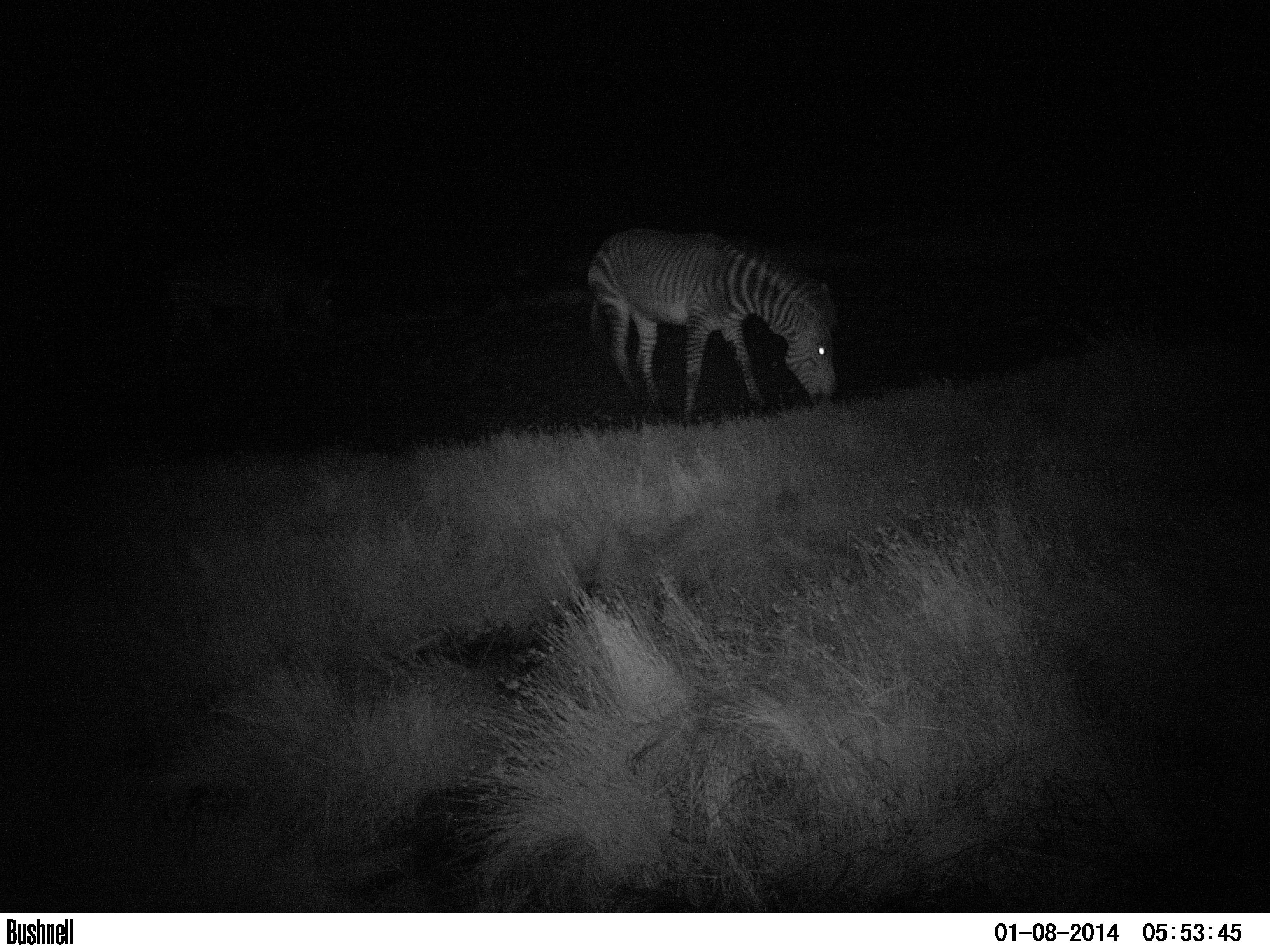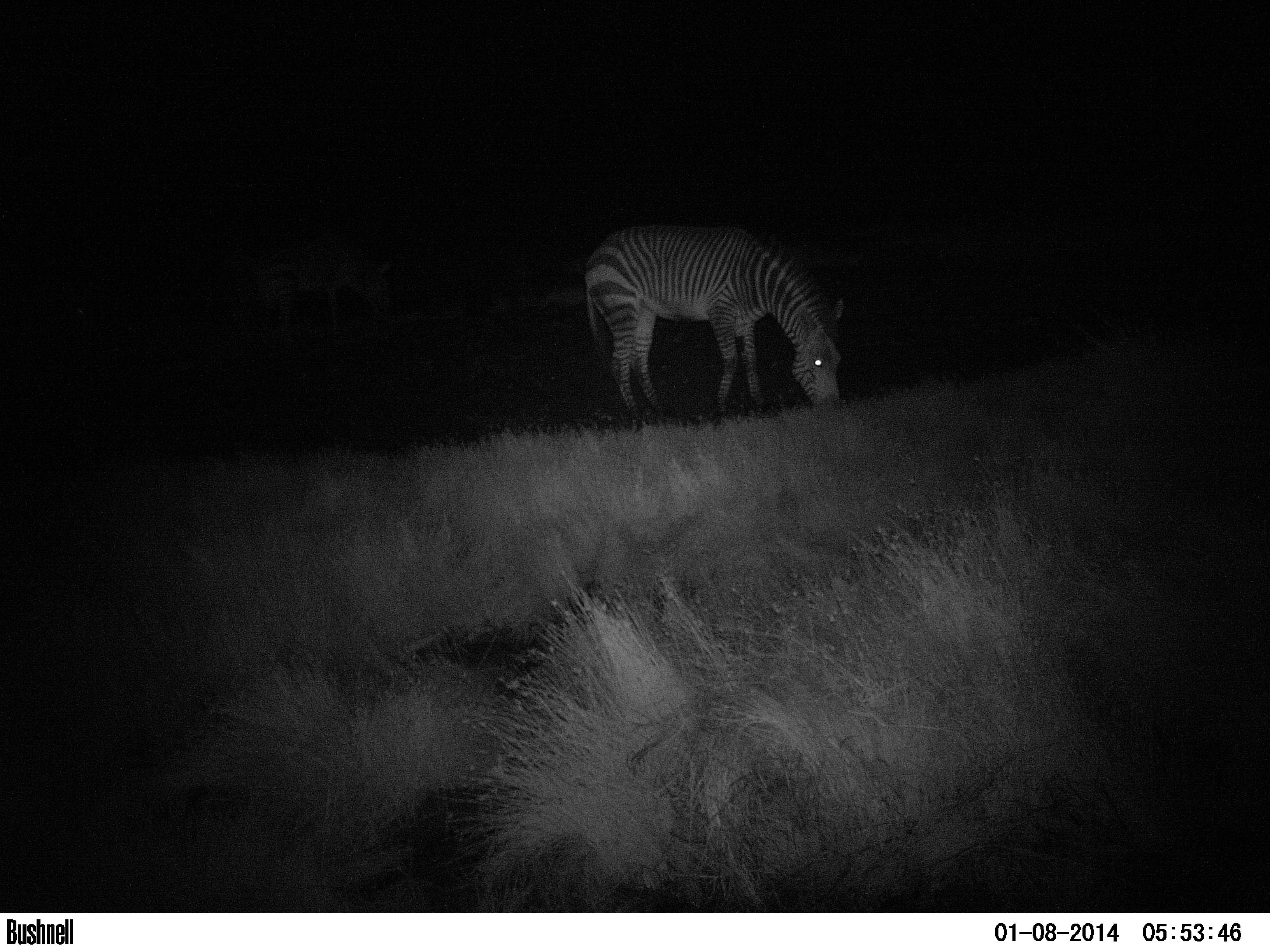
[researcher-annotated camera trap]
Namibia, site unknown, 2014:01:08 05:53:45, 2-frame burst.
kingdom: Animalia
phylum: Chordata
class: Mammalia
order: Perissodactyla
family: Equidae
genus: Equus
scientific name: Equus zebra hartmannae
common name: hartmann's mountain zebra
Equus zebra hartmannae (hartmann's mountain zebra).